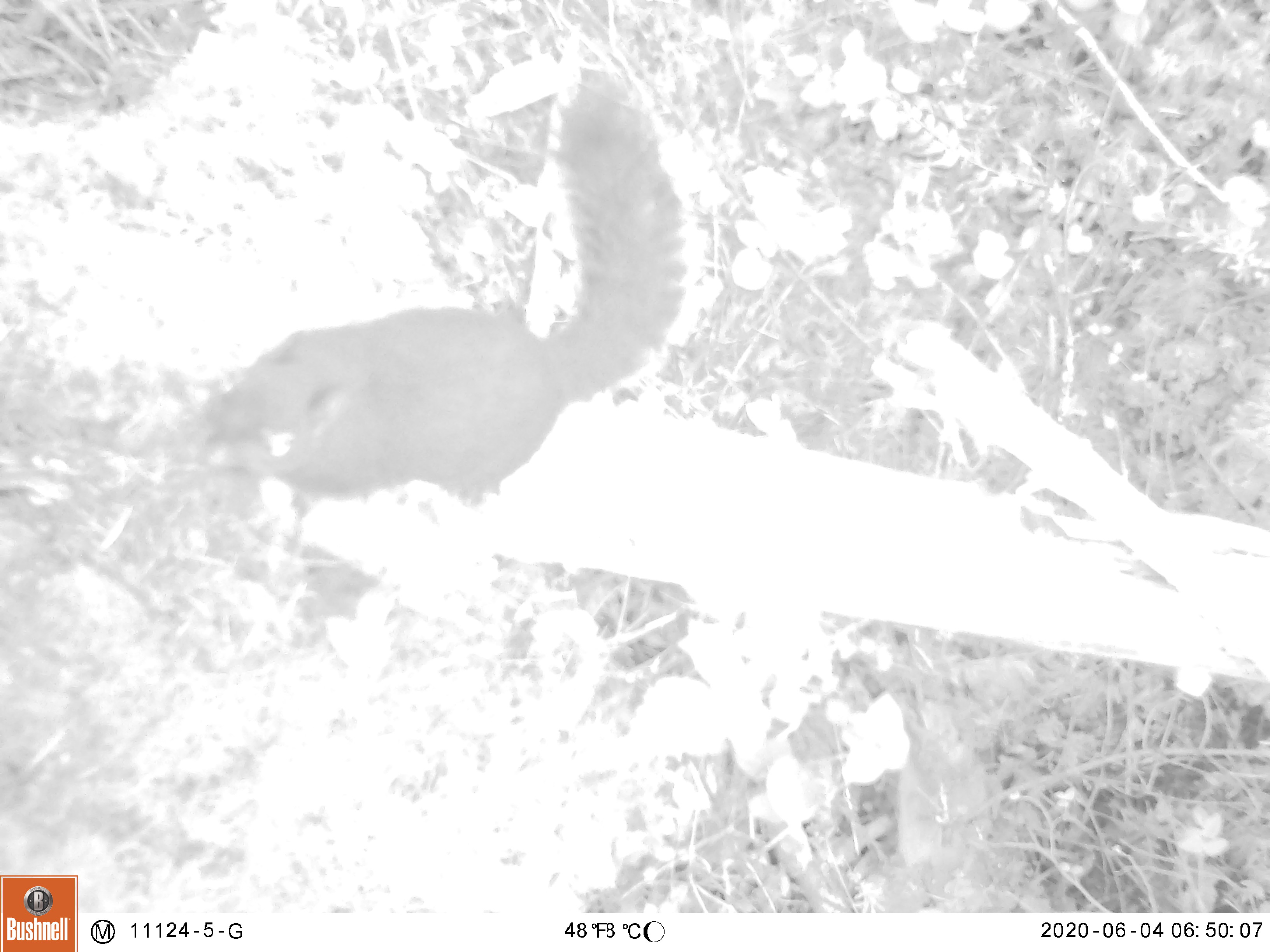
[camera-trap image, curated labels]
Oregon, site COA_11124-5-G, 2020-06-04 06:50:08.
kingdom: Animalia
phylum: Chordata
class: Mammalia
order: Rodentia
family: Sciuridae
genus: Tamiasciurus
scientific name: Tamiasciurus douglasii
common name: douglas squirrel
Douglas squirrel (Tamiasciurus douglasii).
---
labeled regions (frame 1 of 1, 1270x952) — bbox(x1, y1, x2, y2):
douglas squirrel: bbox(197, 71, 695, 515)